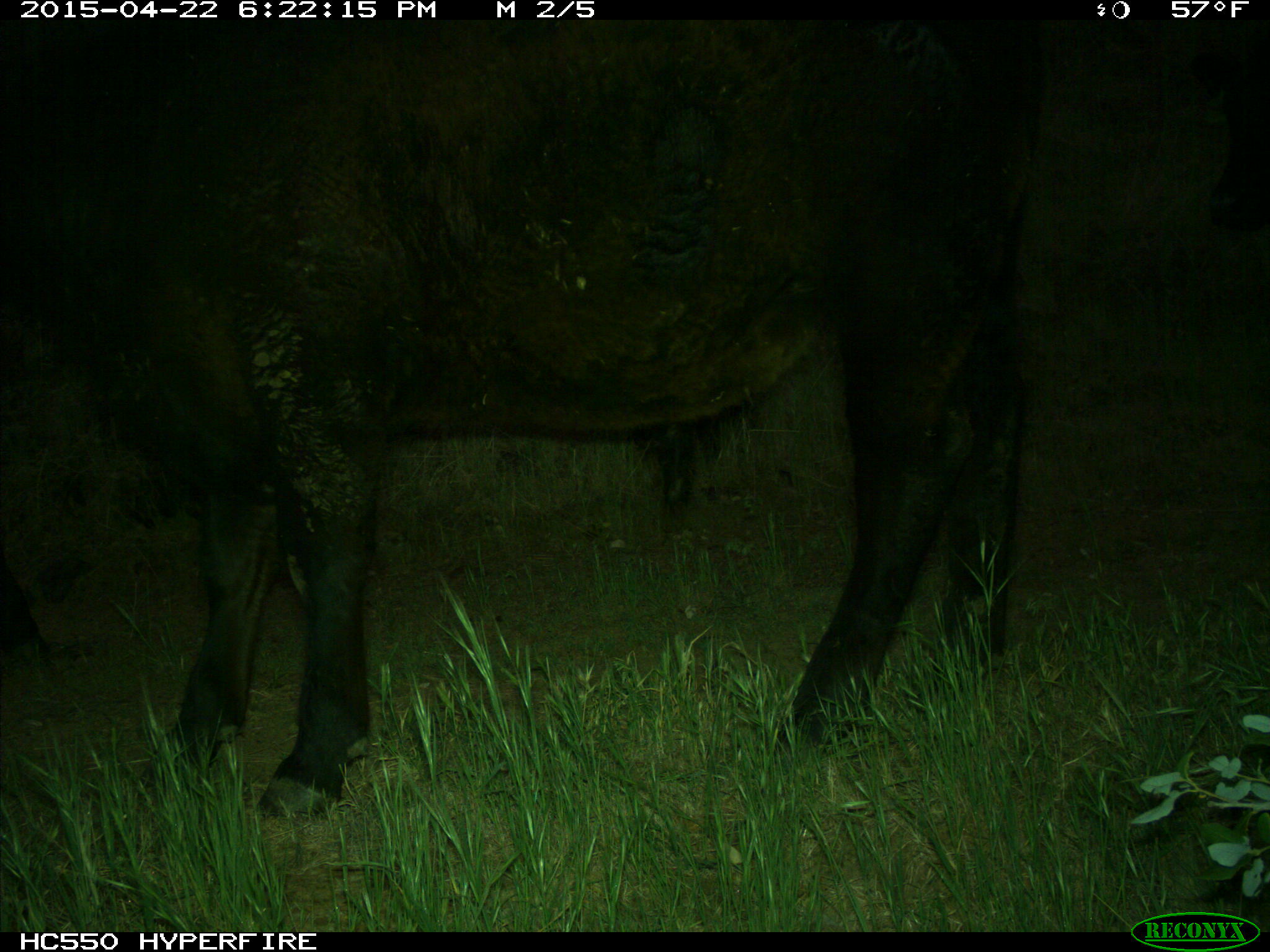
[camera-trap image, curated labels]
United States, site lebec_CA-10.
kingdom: Animalia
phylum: Chordata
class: Mammalia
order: Artiodactyla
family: Bovidae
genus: Bos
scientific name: Bos taurus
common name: domestic cow